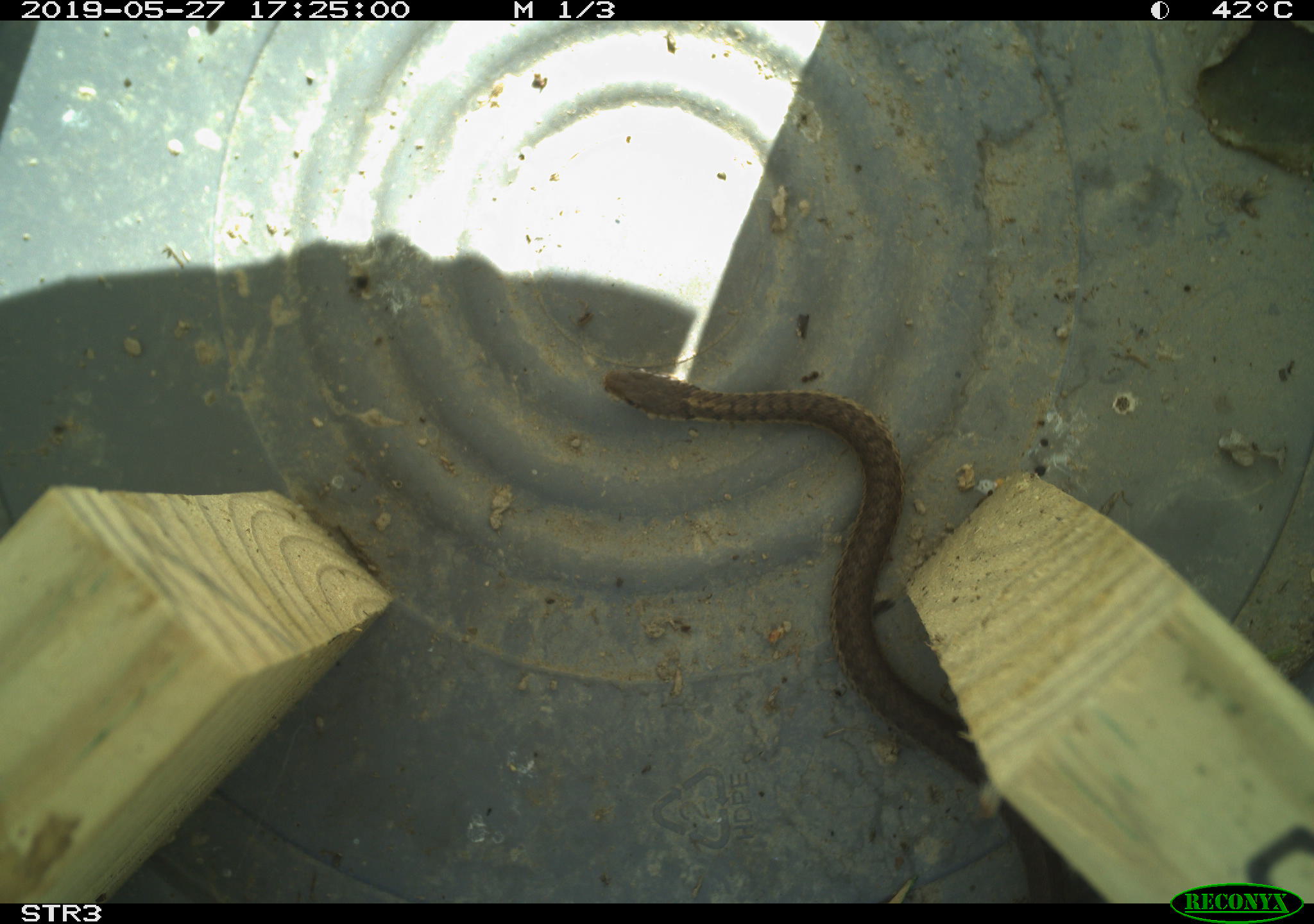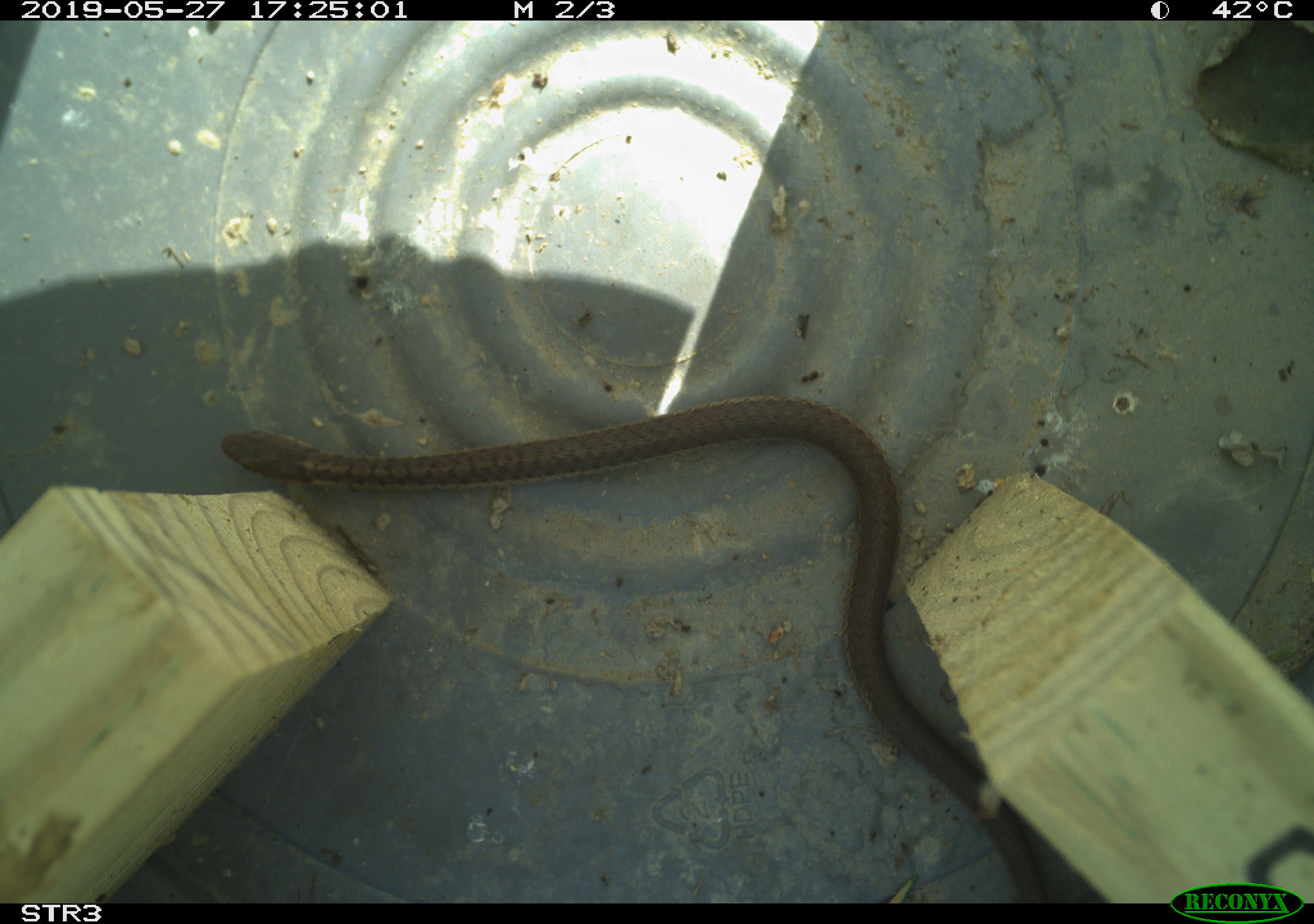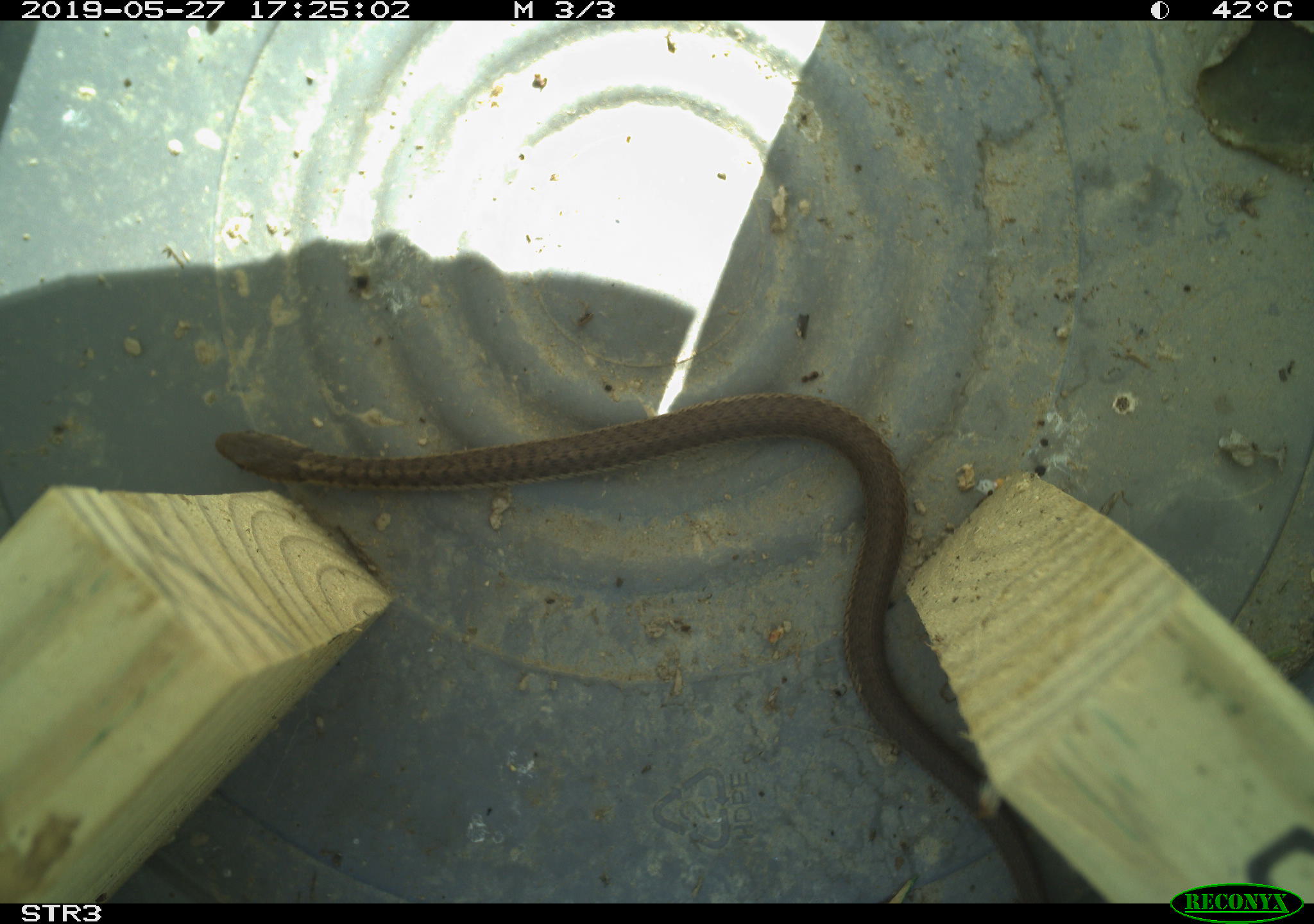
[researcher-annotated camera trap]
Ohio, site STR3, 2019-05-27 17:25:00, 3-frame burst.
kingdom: Animalia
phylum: Chordata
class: Reptilia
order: Squamata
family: Colubridae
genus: Thamnophis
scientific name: Thamnophis sirtalis sirtalis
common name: eastern gartersnake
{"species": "eastern gartersnake (Thamnophis sirtalis sirtalis)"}